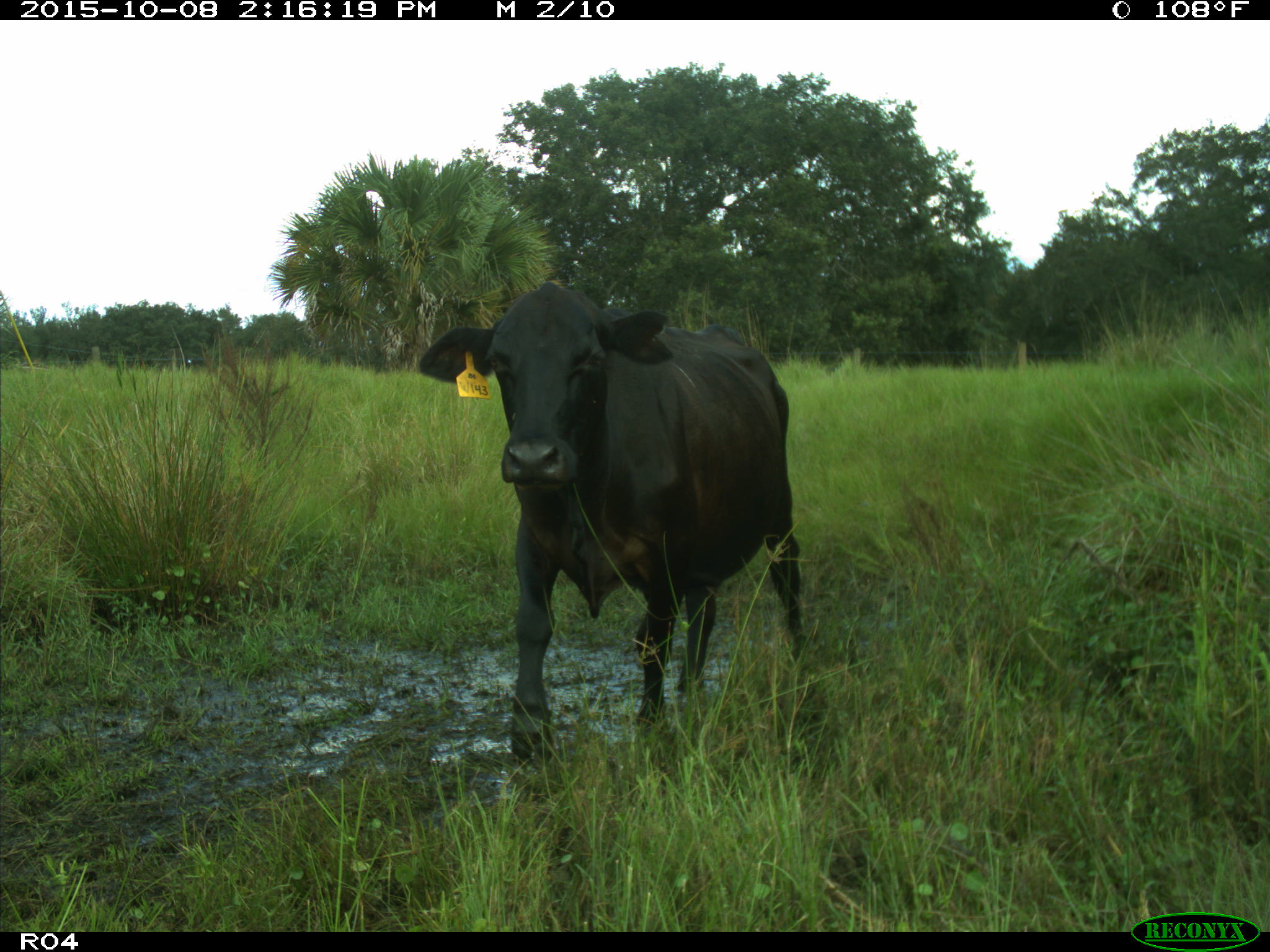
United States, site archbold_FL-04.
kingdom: Animalia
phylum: Chordata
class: Mammalia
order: Artiodactyla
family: Bovidae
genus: Bos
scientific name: Bos taurus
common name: domestic cow